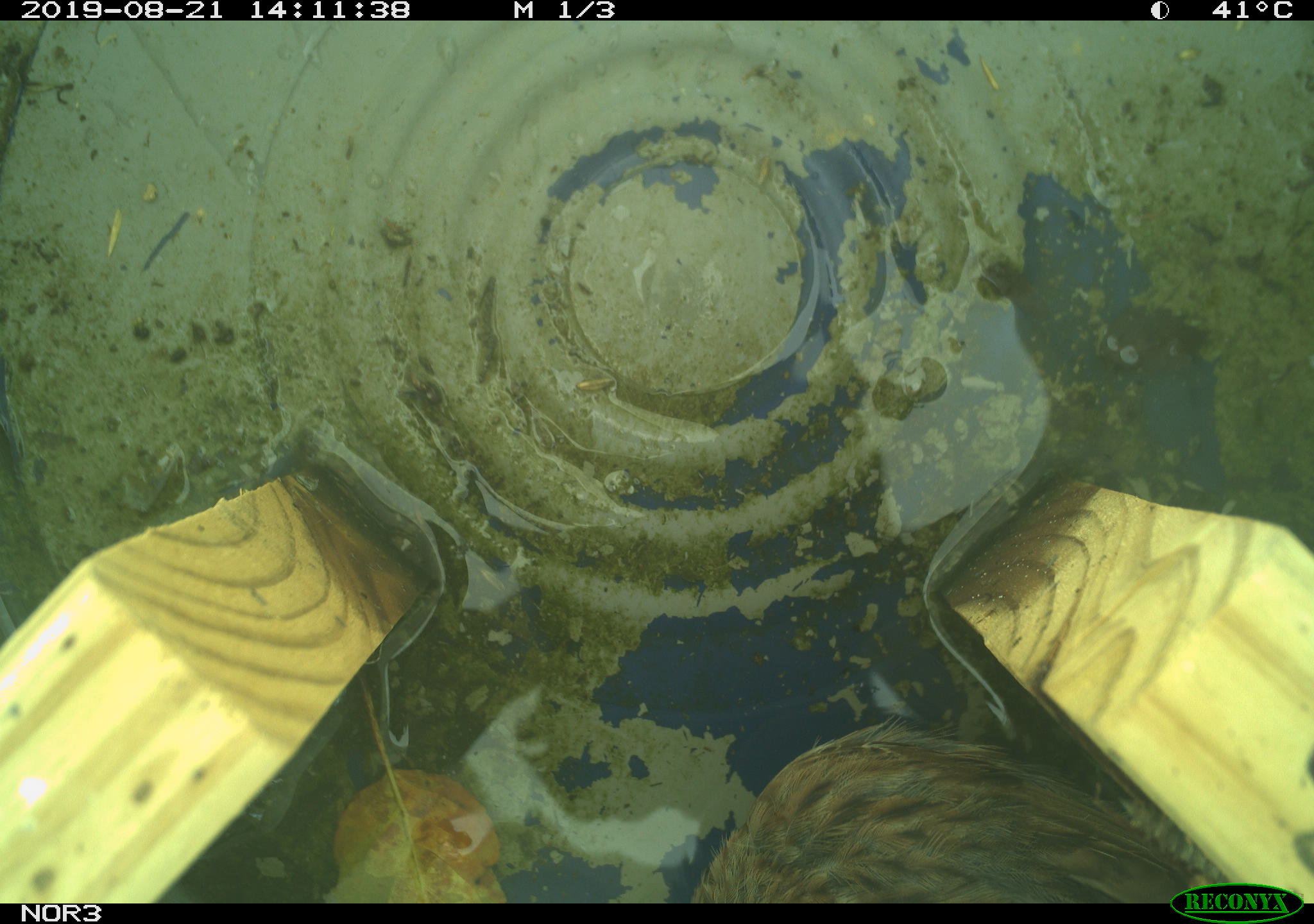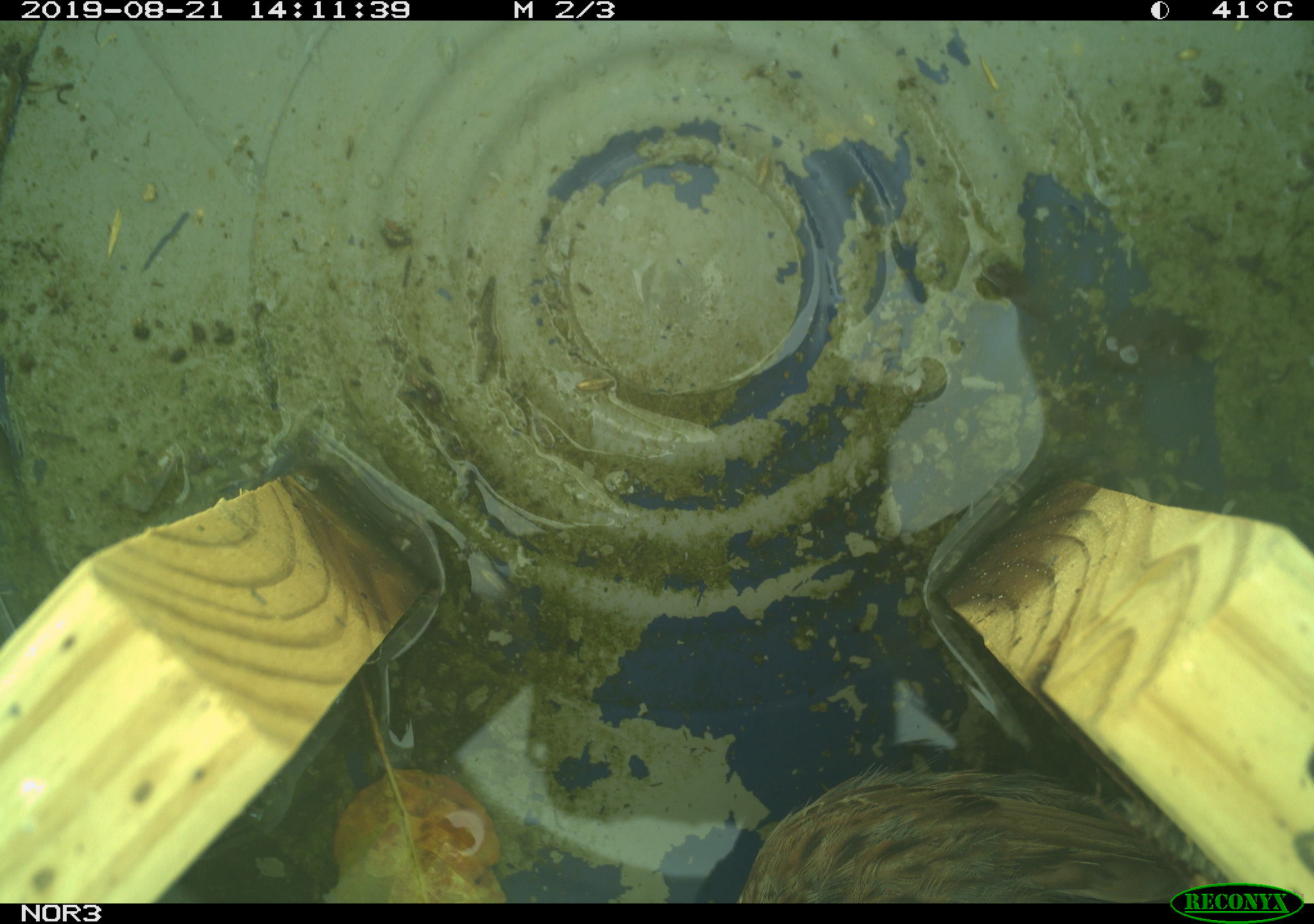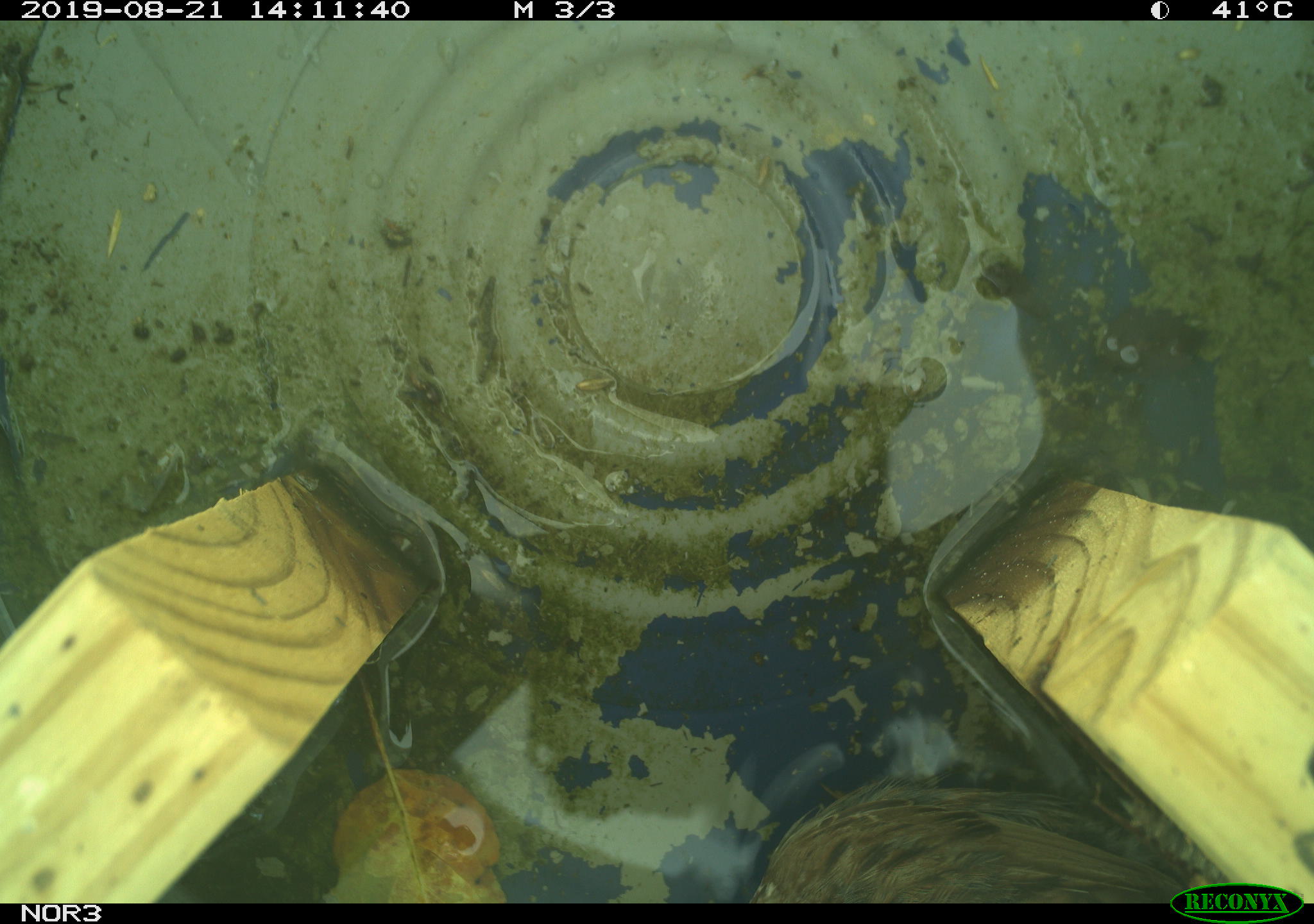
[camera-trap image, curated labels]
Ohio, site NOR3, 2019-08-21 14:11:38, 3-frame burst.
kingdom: Animalia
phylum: Chordata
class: Aves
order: Passeriformes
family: Passerellidae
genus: Melospiza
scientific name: Melospiza melodia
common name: song sparrow